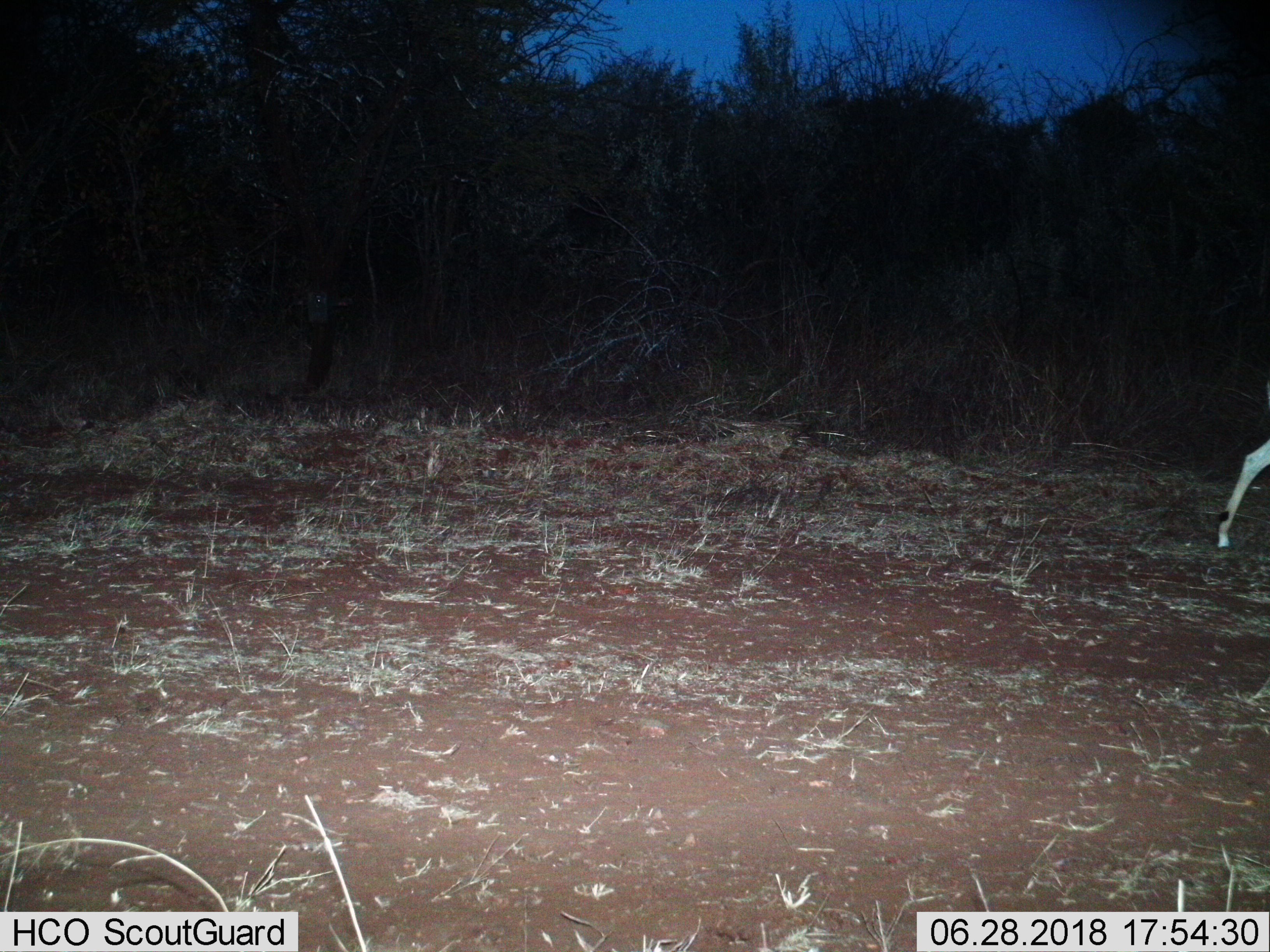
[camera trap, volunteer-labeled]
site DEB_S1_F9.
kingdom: Animalia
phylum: Chordata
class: Mammalia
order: Artiodactyla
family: Bovidae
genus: Aepyceros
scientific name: Aepyceros melampus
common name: impala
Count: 1.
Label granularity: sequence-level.